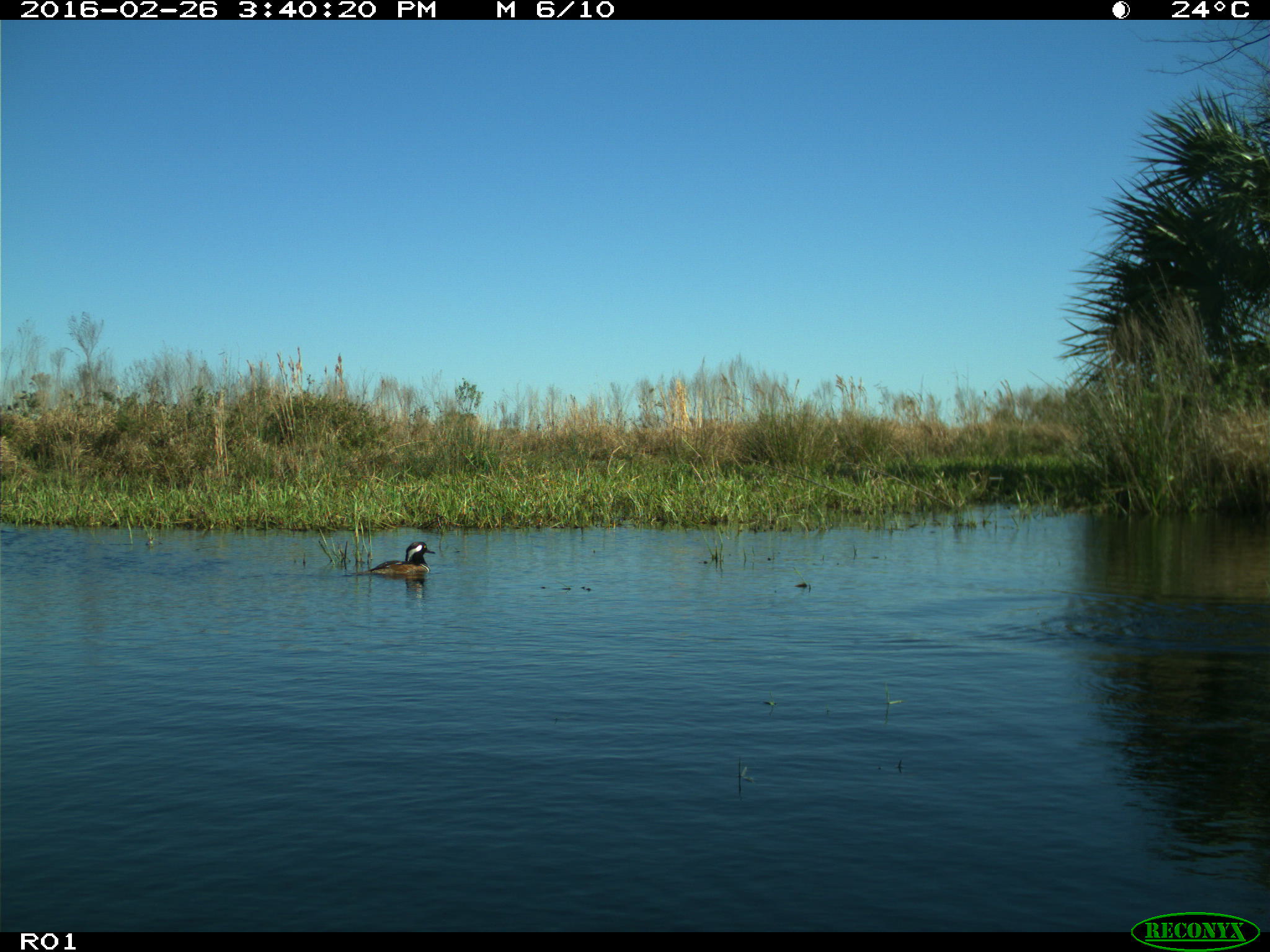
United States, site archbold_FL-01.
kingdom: Animalia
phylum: Chordata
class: Aves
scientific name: Aves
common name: birds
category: unidentified bird